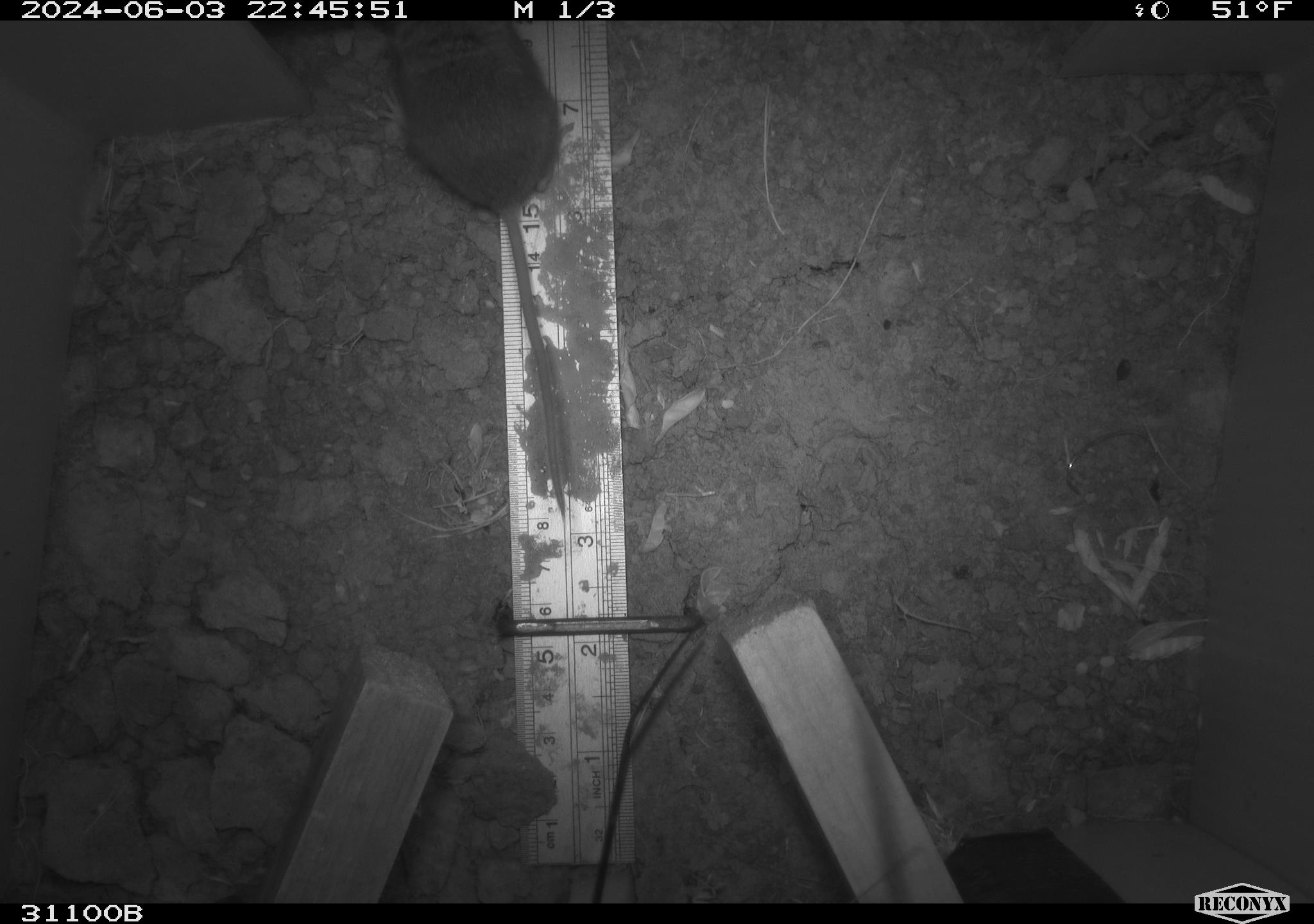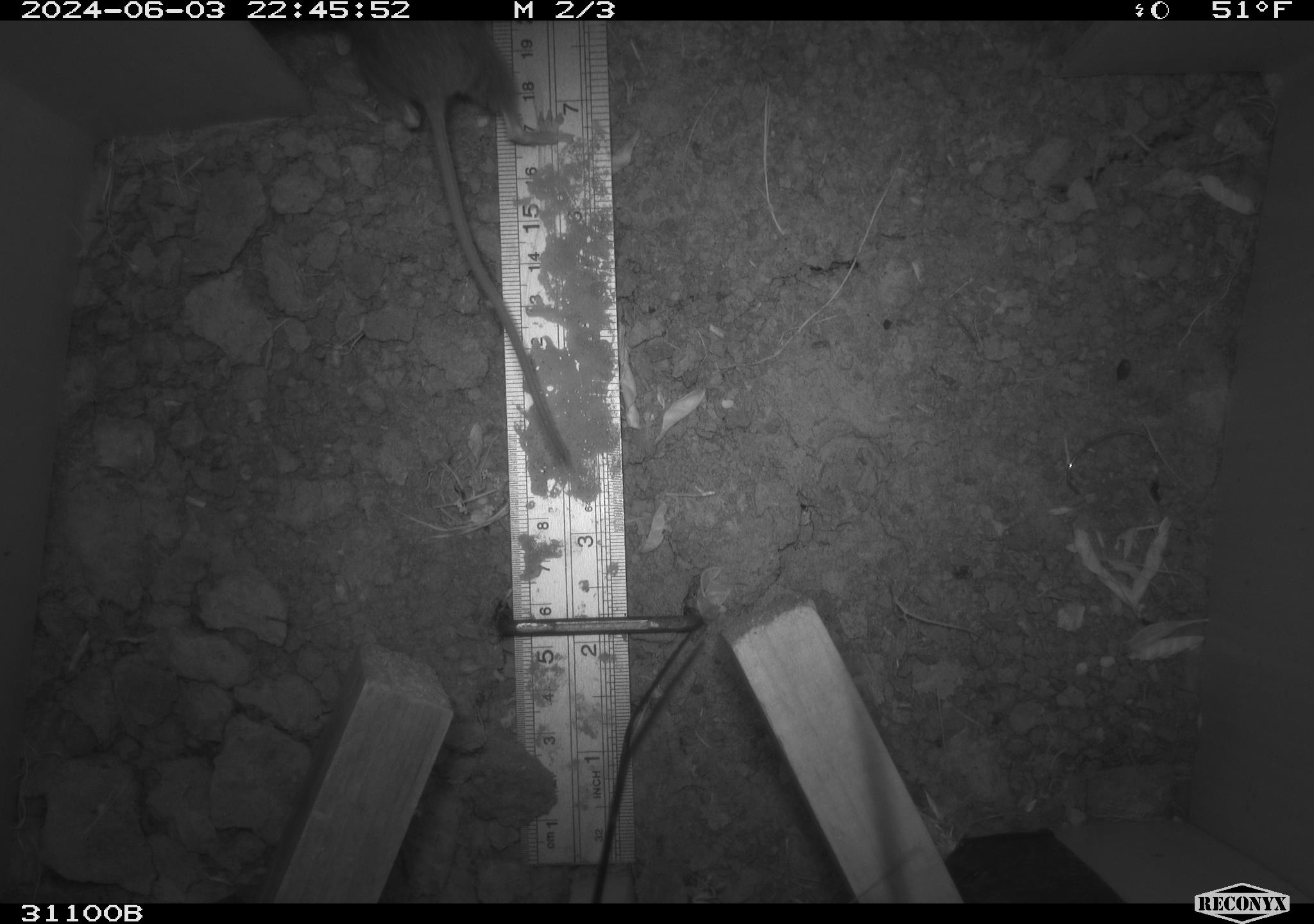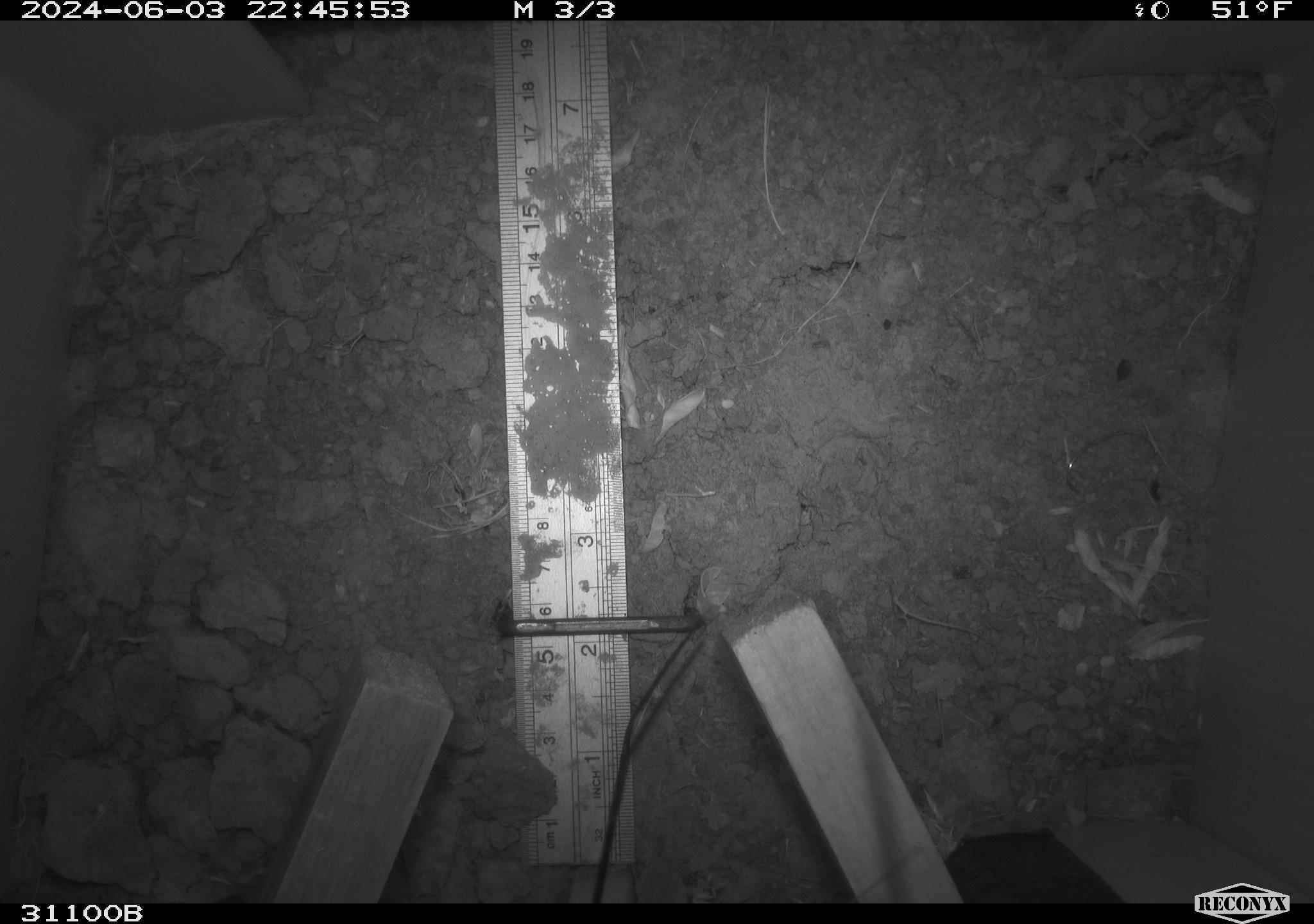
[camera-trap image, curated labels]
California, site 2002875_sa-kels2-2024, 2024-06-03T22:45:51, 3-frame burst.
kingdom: Animalia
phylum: Chordata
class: Mammalia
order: Rodentia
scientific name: Rodentia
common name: rodent